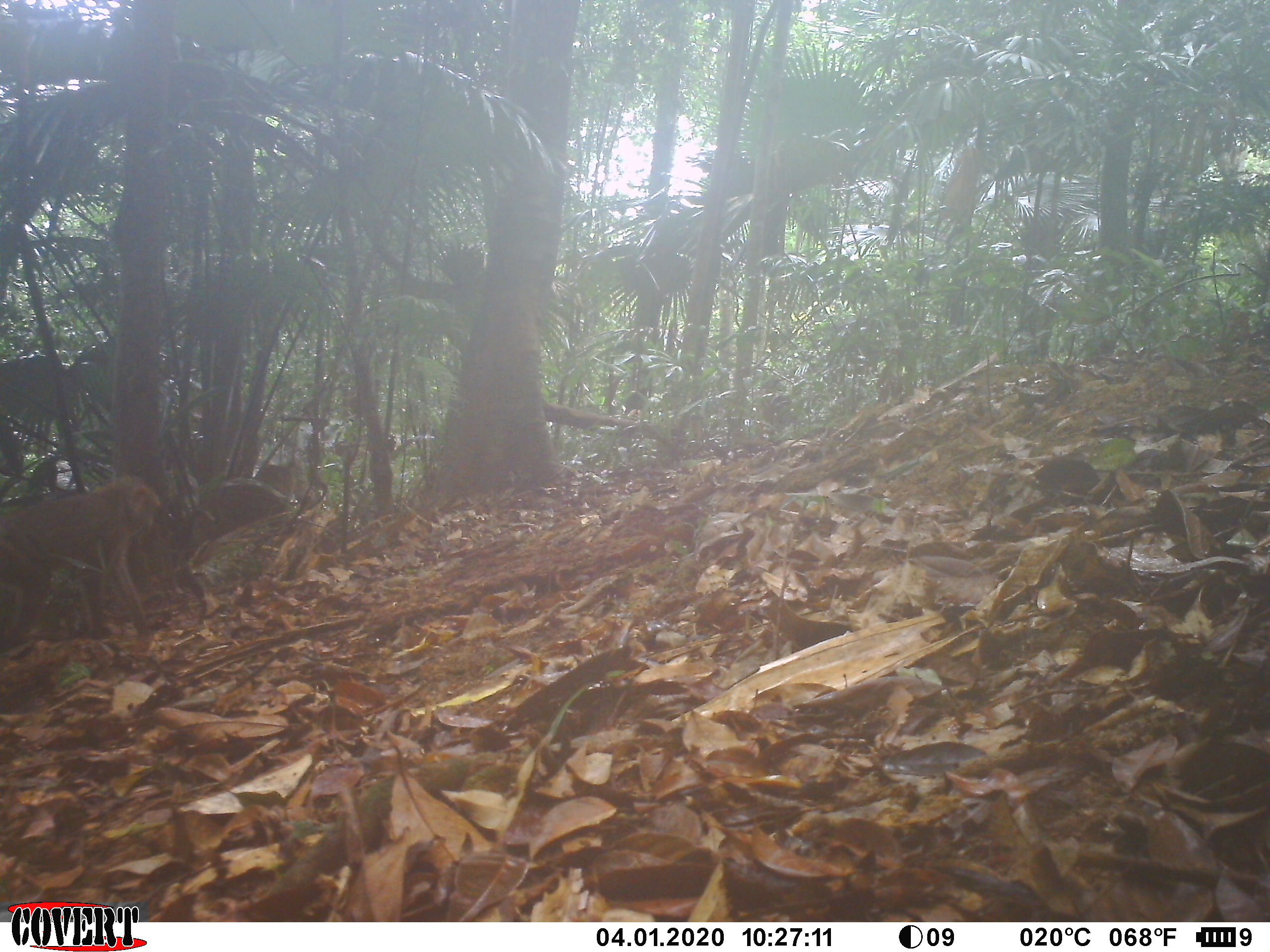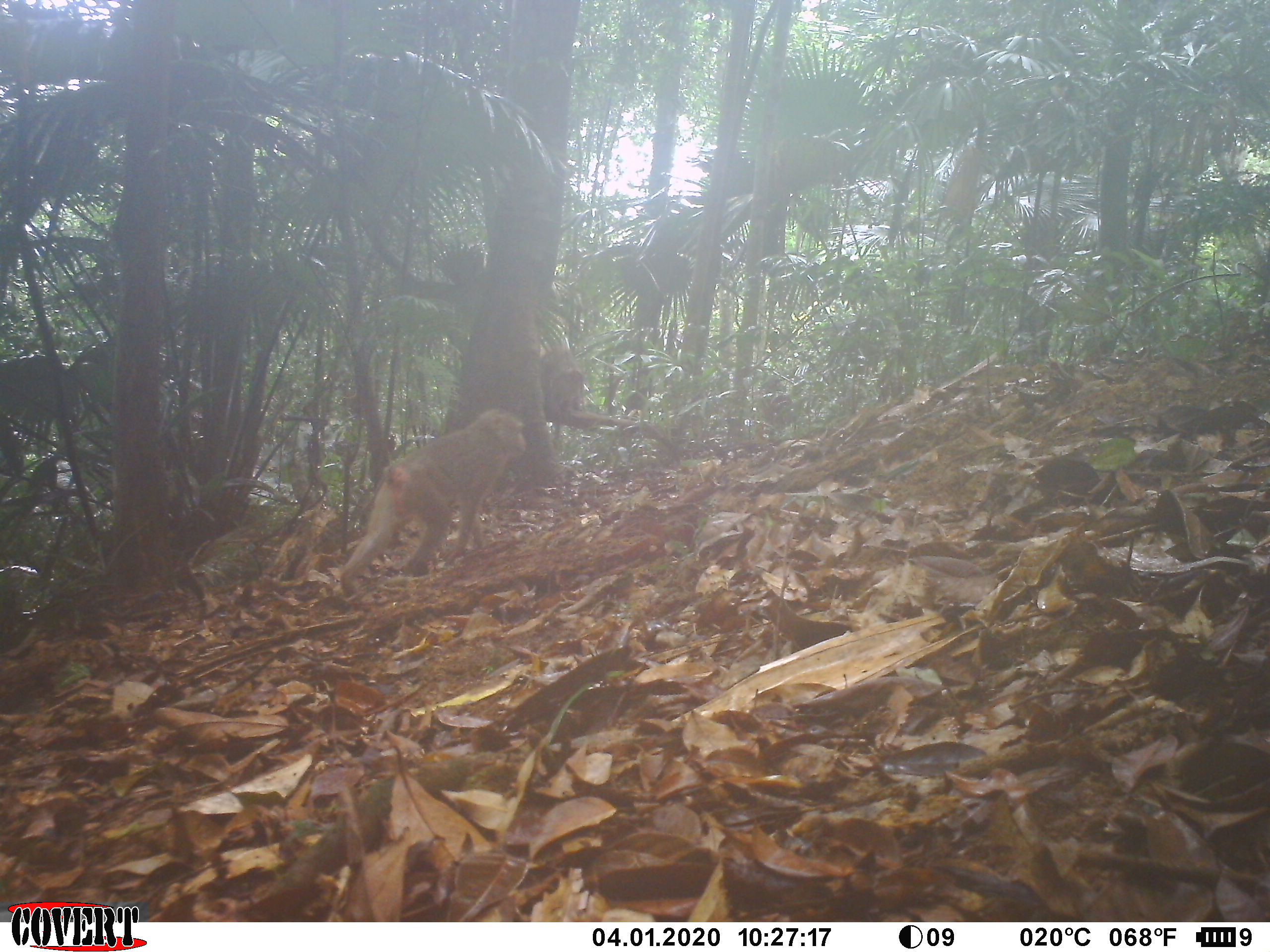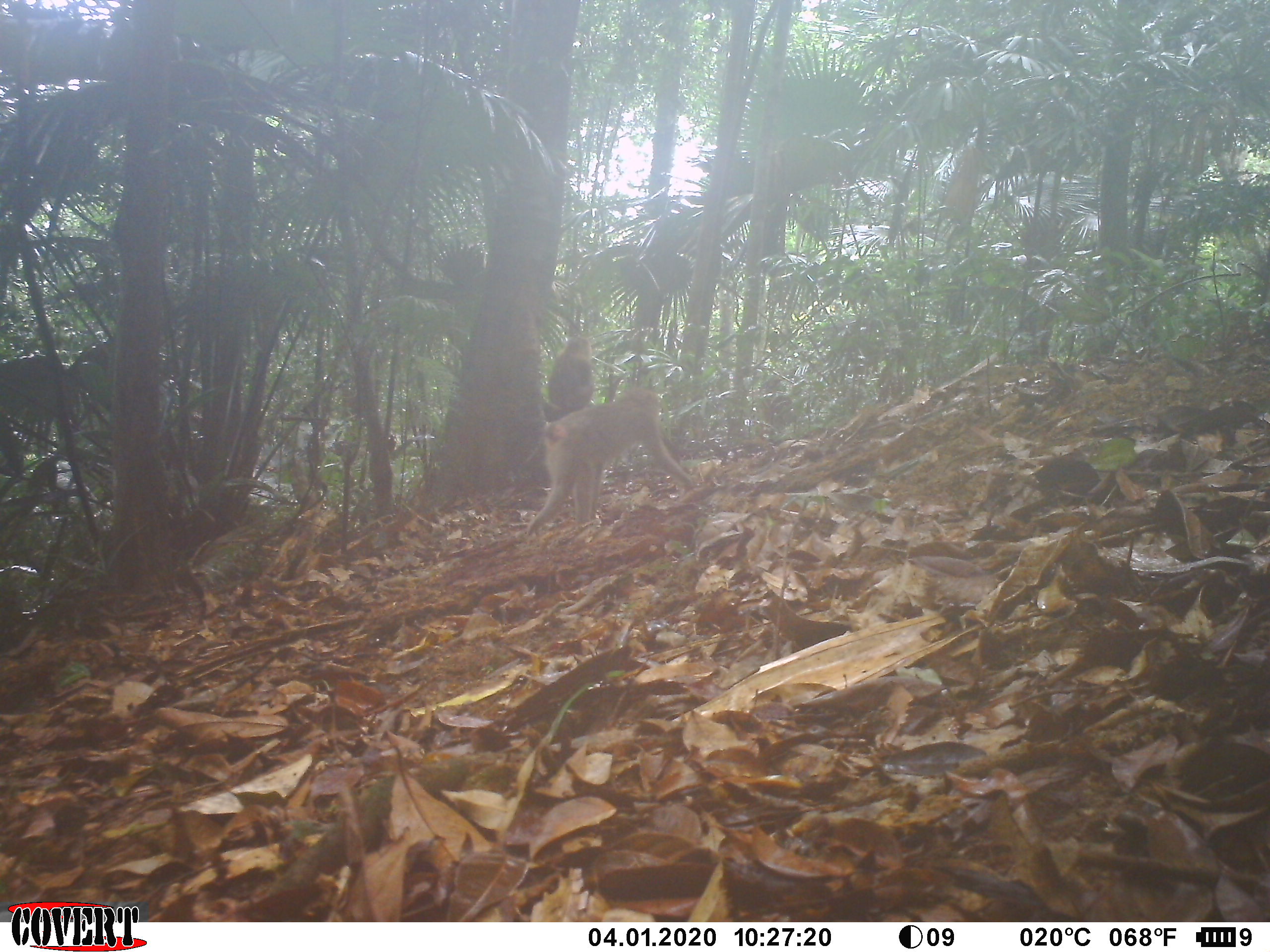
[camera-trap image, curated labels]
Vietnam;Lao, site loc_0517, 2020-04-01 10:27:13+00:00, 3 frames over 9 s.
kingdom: Animalia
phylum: Chordata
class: Mammalia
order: Primates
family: Cercopithecidae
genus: Macaca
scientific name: Macaca nemestrina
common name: pig-tailed macaque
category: pig tailed macaque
Pig tailed macaque (pig-tailed macaque) (Macaca nemestrina). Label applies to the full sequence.